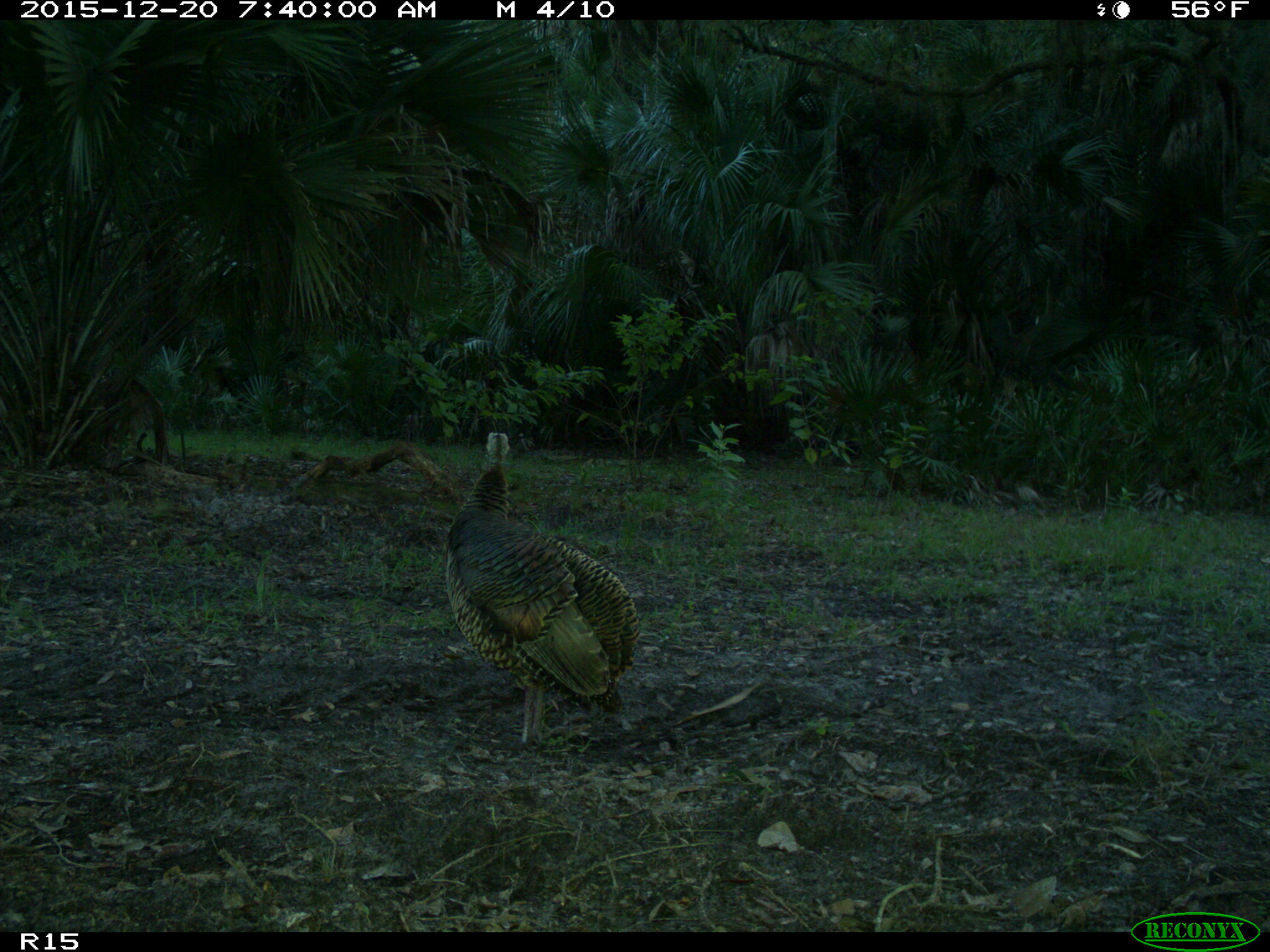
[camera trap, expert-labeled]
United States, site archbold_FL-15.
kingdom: Animalia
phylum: Chordata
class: Aves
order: Galliformes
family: Phasianidae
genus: Meleagris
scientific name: Meleagris gallopavo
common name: wild turkey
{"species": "Meleagris gallopavo (wild turkey)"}